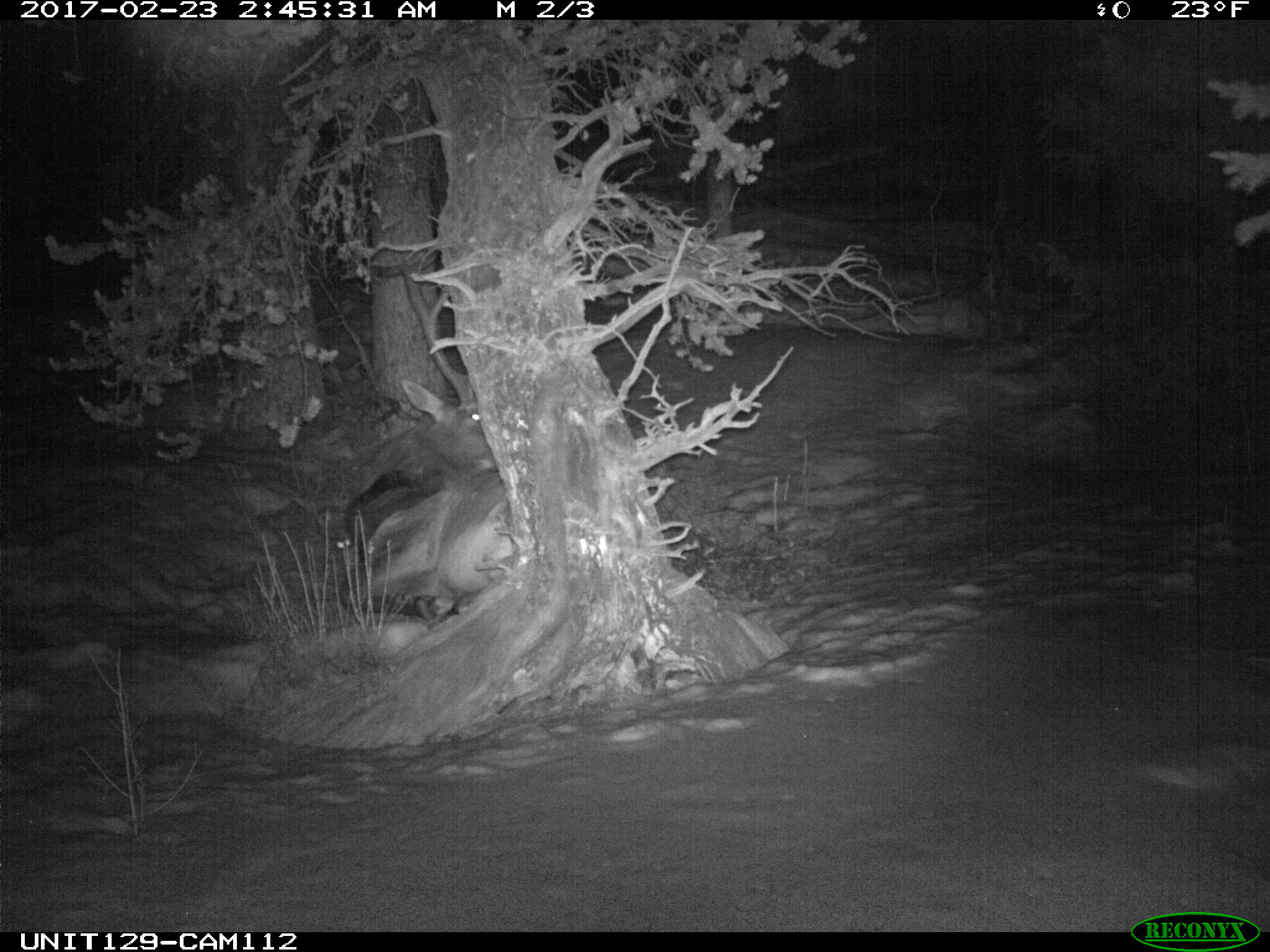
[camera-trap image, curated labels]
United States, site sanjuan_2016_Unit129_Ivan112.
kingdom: Animalia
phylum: Chordata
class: Mammalia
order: Artiodactyla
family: Cervidae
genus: Cervus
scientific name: Cervus elaphus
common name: red deer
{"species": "Cervus elaphus (red deer)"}